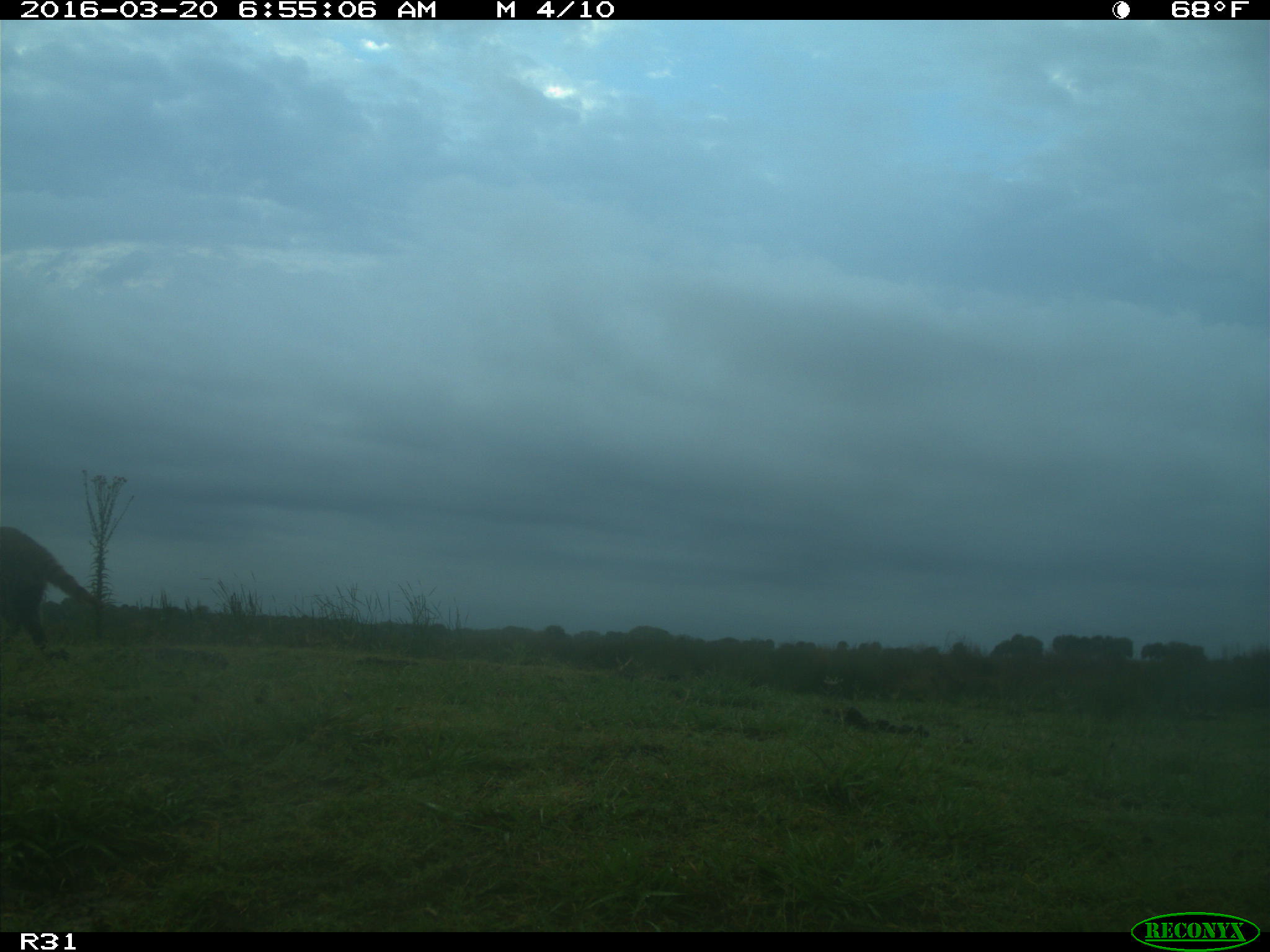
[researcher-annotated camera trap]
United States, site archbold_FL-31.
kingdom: Animalia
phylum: Chordata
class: Mammalia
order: Carnivora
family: Procyonidae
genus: Procyon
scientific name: Procyon lotor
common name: common raccoon